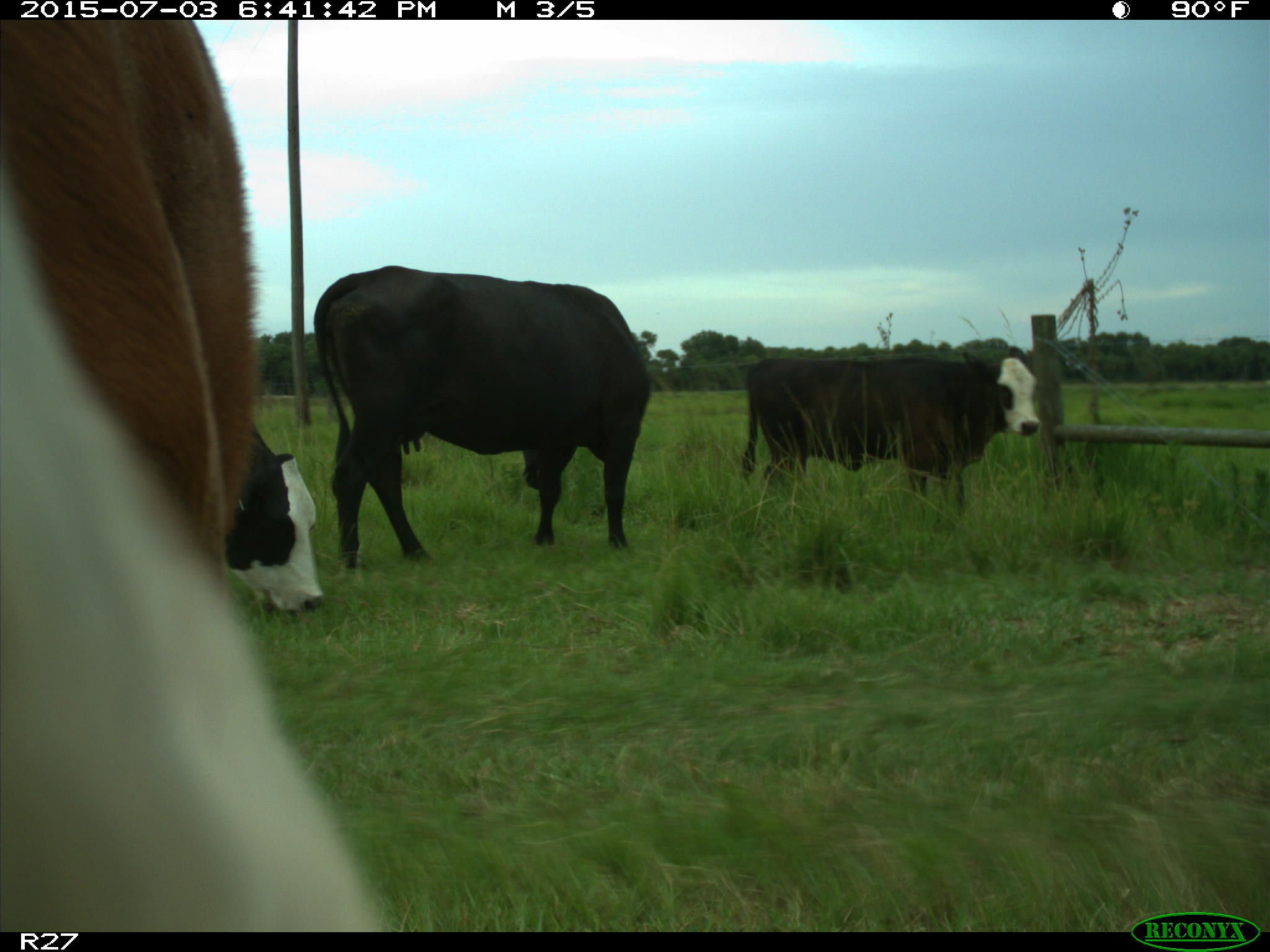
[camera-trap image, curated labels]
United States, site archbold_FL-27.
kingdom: Animalia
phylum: Chordata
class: Mammalia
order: Artiodactyla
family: Bovidae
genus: Bos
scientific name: Bos taurus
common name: domestic cow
Bos taurus (domestic cow).